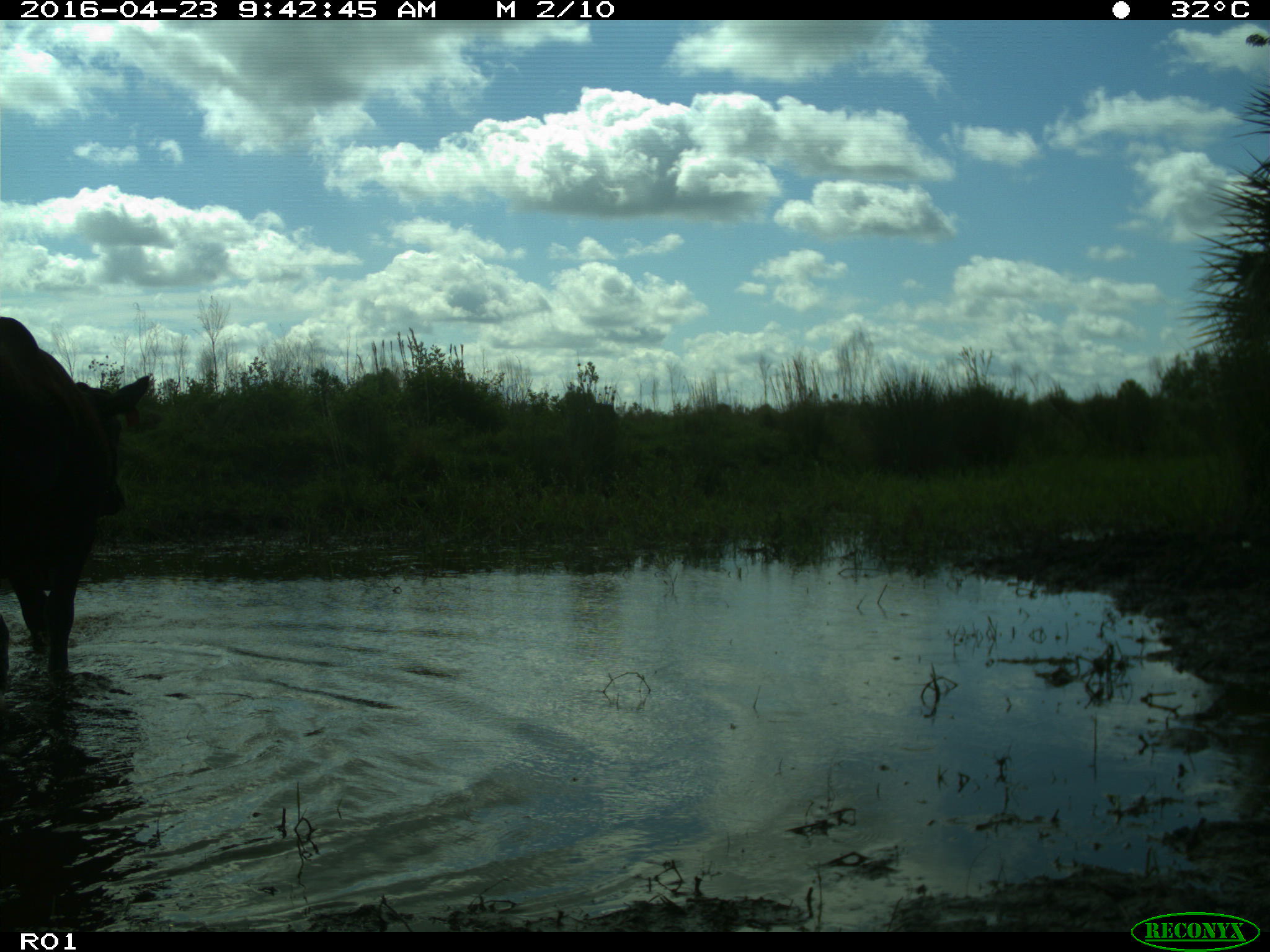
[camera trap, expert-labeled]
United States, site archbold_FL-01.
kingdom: Animalia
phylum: Chordata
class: Mammalia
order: Artiodactyla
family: Bovidae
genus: Bos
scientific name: Bos taurus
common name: domestic cow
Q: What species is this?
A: Bos taurus (domestic cow).